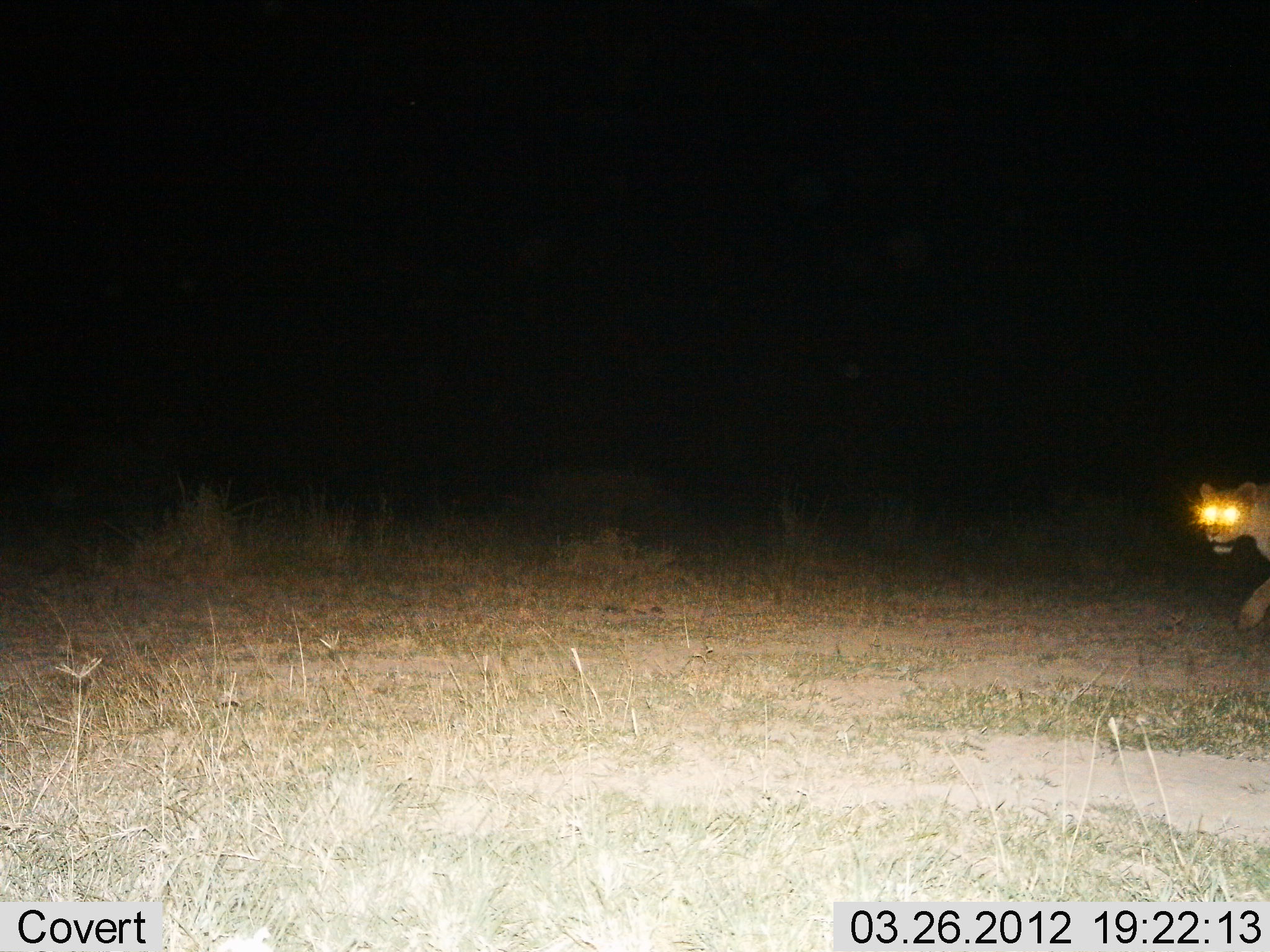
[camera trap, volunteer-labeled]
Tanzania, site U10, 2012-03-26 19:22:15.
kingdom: Animalia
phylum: Chordata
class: Mammalia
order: Carnivora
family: Felidae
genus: Panthera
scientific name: Panthera leo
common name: lion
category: lionfemale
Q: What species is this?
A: Lionfemale (lion) (Panthera leo).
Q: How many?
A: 1.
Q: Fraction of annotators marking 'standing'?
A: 0%.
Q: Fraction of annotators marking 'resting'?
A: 0%.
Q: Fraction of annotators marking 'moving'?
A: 100%.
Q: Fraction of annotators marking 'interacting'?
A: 0%.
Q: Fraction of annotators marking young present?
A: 0%.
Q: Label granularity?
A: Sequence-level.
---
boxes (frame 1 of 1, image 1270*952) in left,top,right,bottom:
animal: 1187,479,1270,635